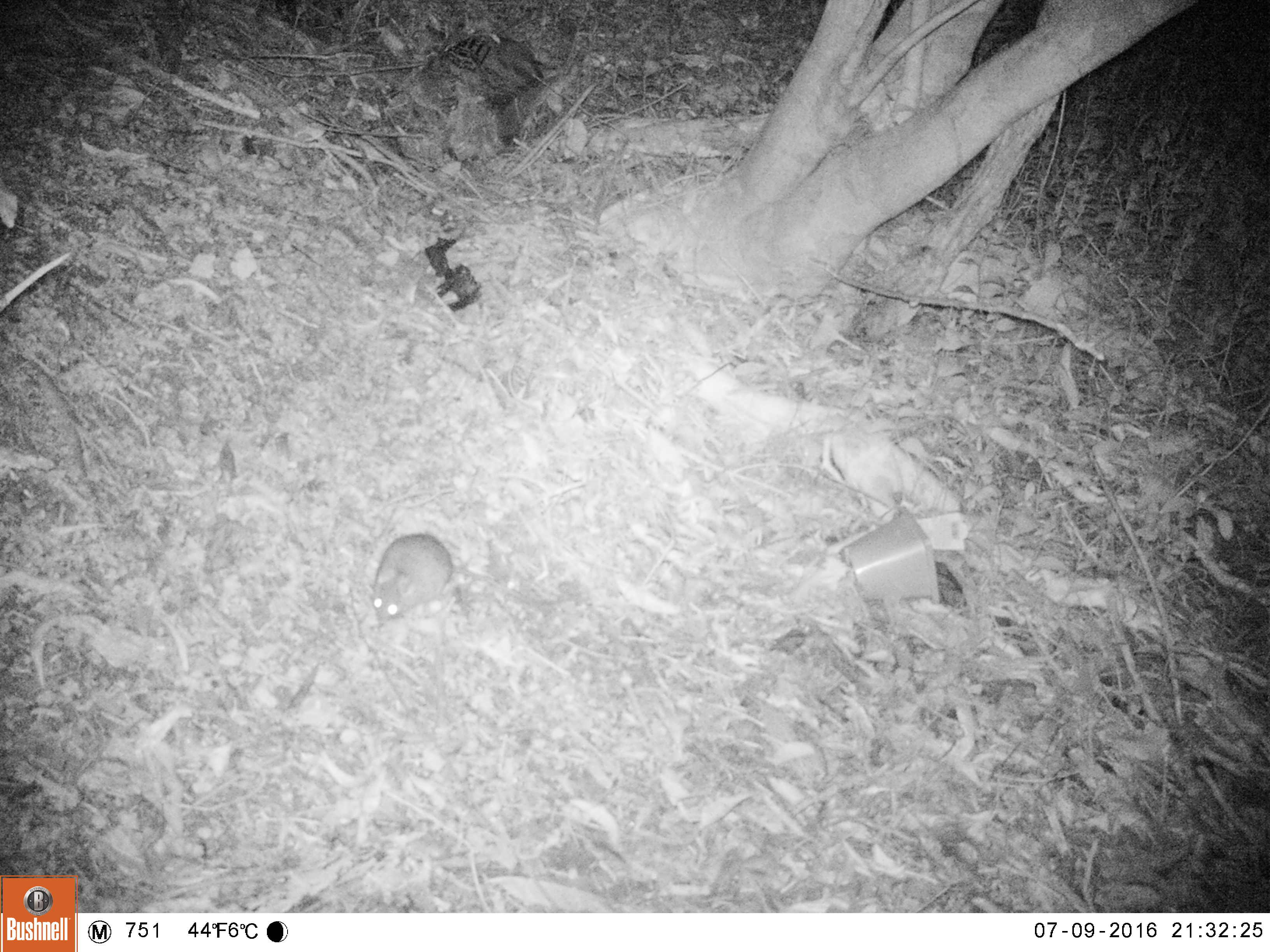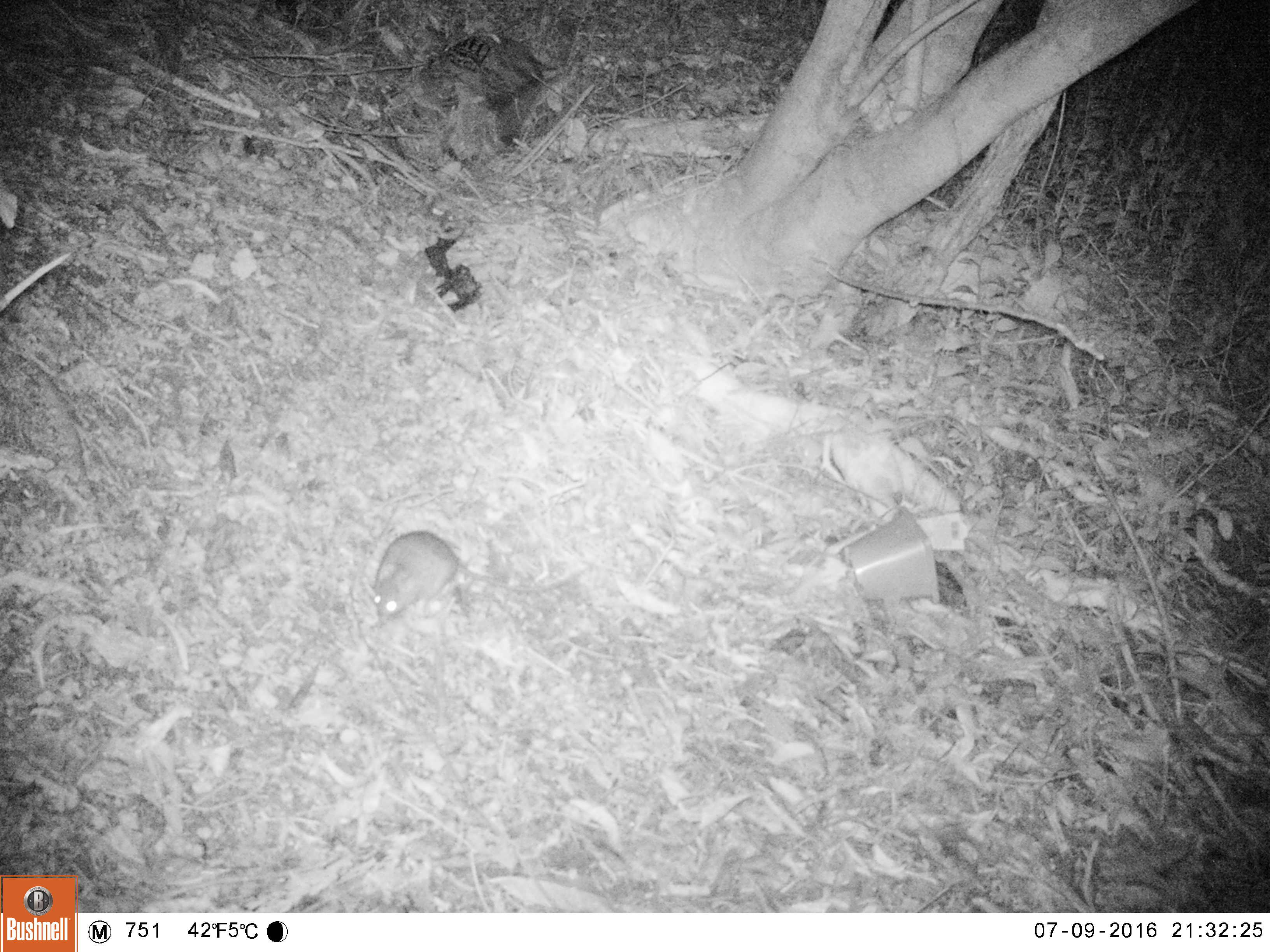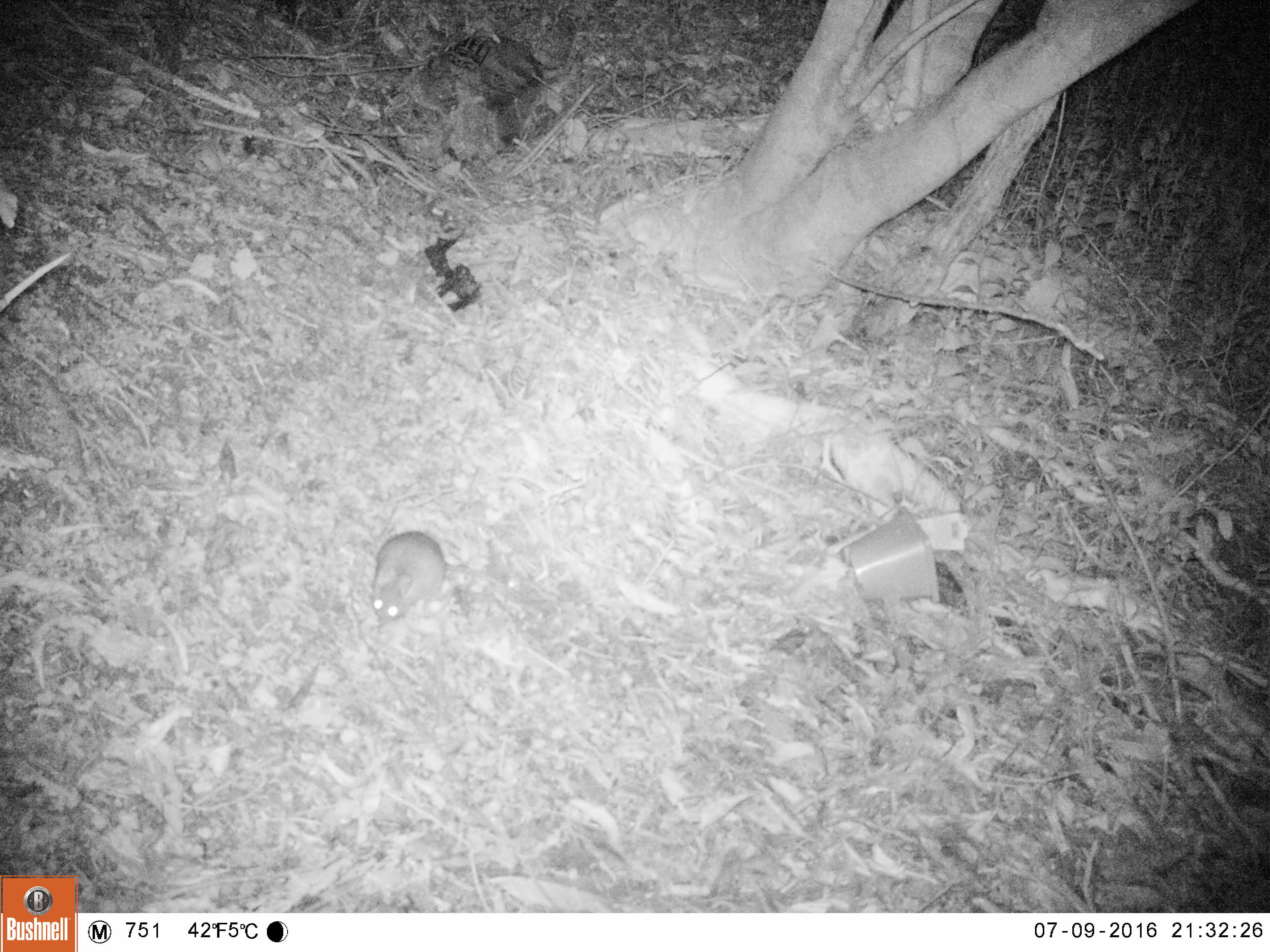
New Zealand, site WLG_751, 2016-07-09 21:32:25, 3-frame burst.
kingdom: Animalia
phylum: Chordata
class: Mammalia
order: Rodentia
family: Muridae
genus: Rattus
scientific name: Rattus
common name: rat